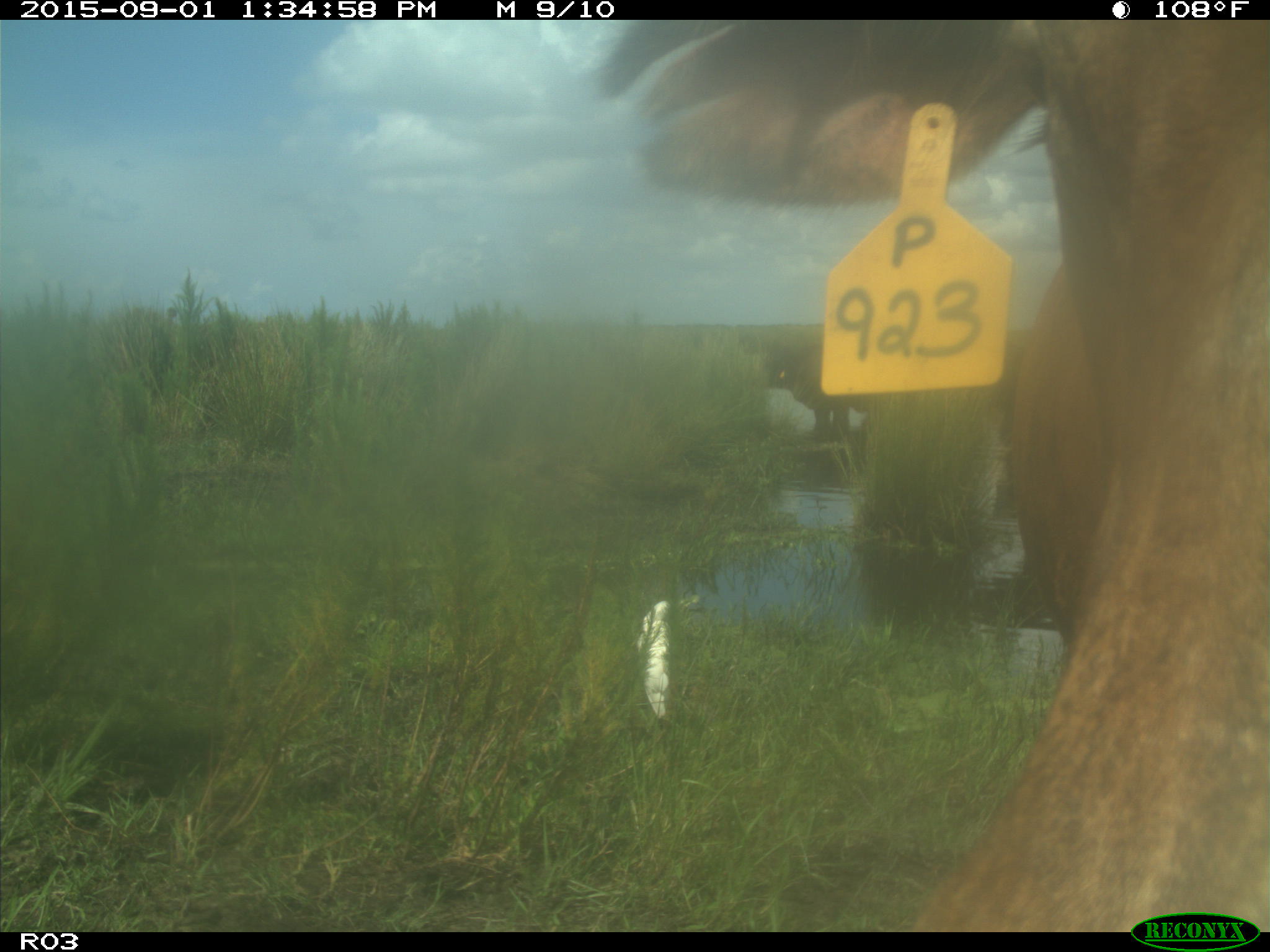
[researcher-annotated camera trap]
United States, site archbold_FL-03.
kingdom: Animalia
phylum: Chordata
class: Mammalia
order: Artiodactyla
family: Bovidae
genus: Bos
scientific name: Bos taurus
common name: domestic cow